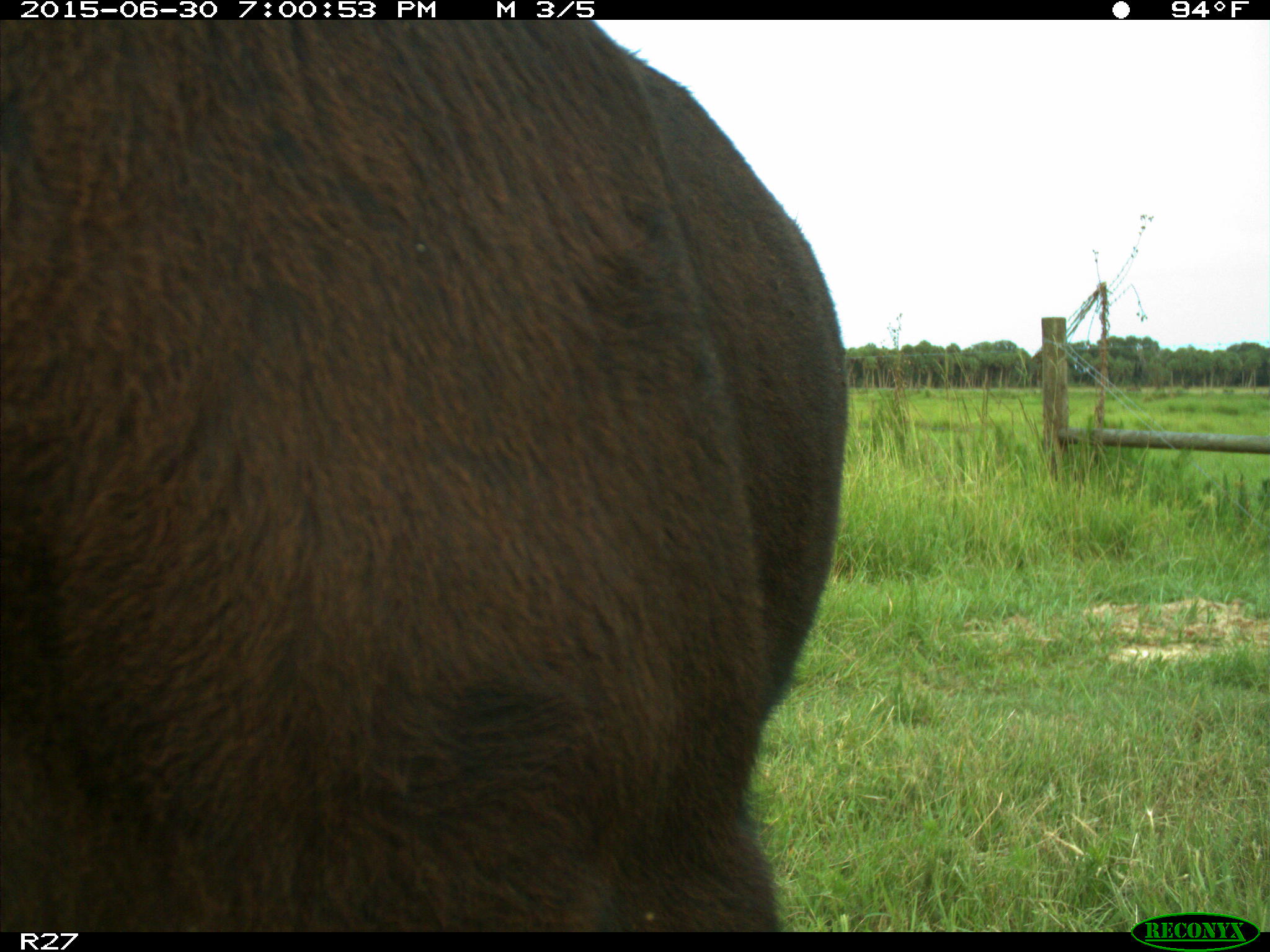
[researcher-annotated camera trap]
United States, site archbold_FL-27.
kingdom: Animalia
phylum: Chordata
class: Mammalia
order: Artiodactyla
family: Bovidae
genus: Bos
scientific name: Bos taurus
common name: domestic cow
Bos taurus (domestic cow).